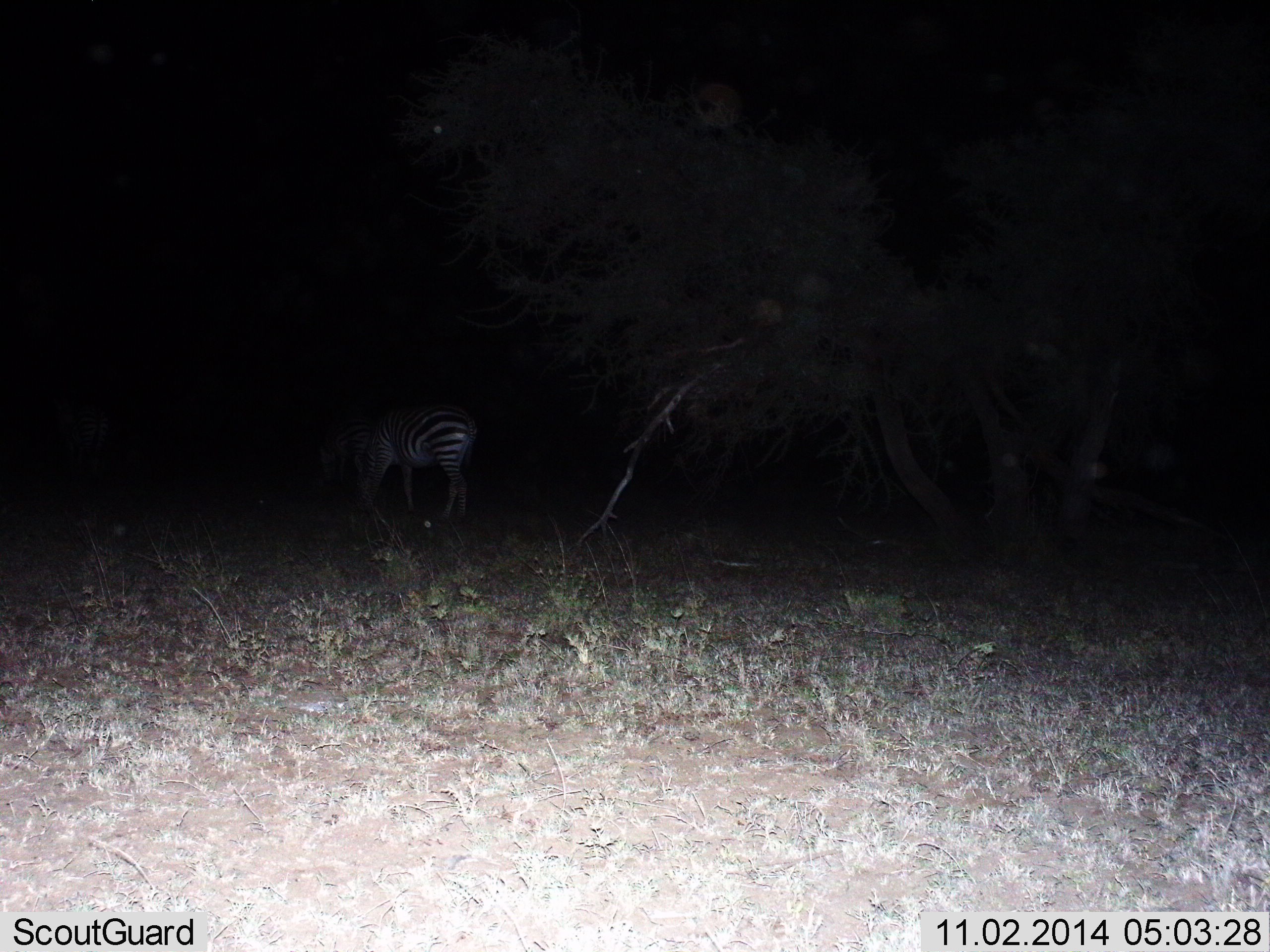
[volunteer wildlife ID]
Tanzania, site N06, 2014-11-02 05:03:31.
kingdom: Animalia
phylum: Chordata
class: Mammalia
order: Perissodactyla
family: Equidae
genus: Equus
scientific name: Equus quagga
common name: plains zebra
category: zebra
Zebra (plains zebra) (Equus quagga), count 1. Behavior (volunteer vote fractions): standing 50%, resting 10%, moving 20%, interacting 0%. Young present (vote fraction): 0%. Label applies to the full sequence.